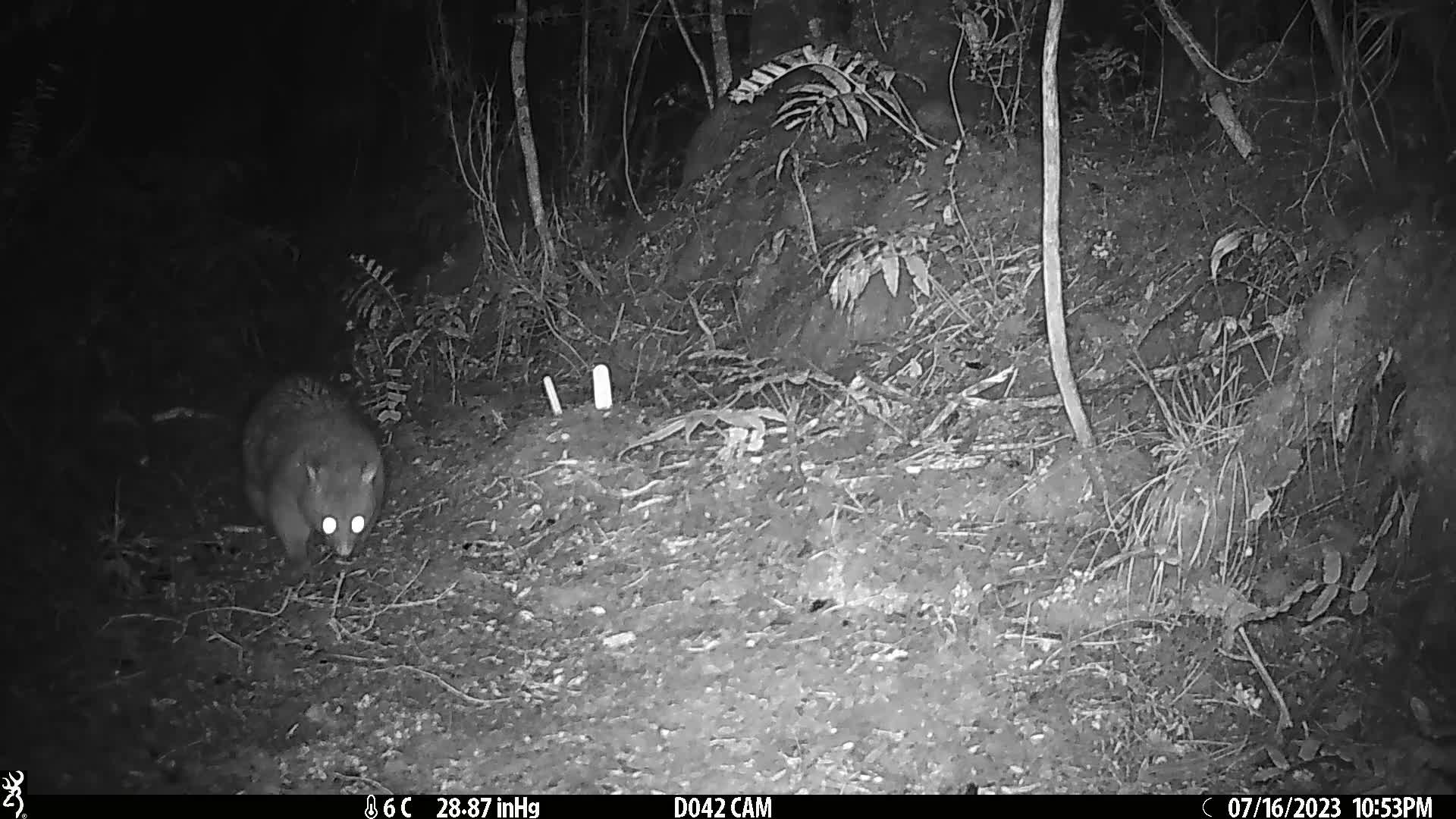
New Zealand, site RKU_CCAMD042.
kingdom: Animalia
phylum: Chordata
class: Mammalia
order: Diprotodontia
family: Phalangeridae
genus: Trichosurus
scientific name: Trichosurus vulpecula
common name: common brushtail possum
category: possum